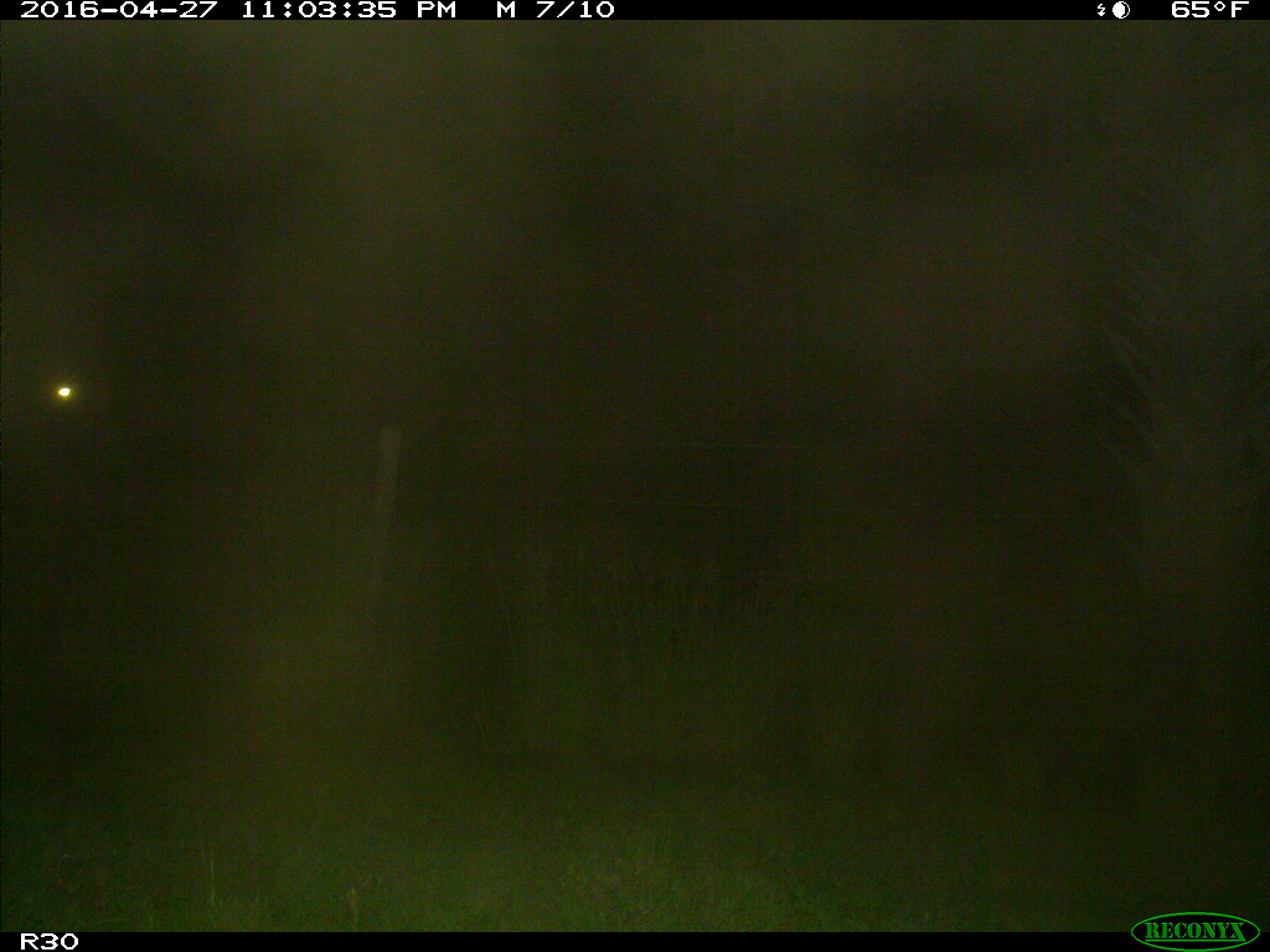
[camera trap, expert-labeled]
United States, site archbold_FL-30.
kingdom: Animalia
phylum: Chordata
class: Mammalia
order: Artiodactyla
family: Bovidae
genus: Bos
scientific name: Bos taurus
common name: domestic cow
Bos taurus (domestic cow).